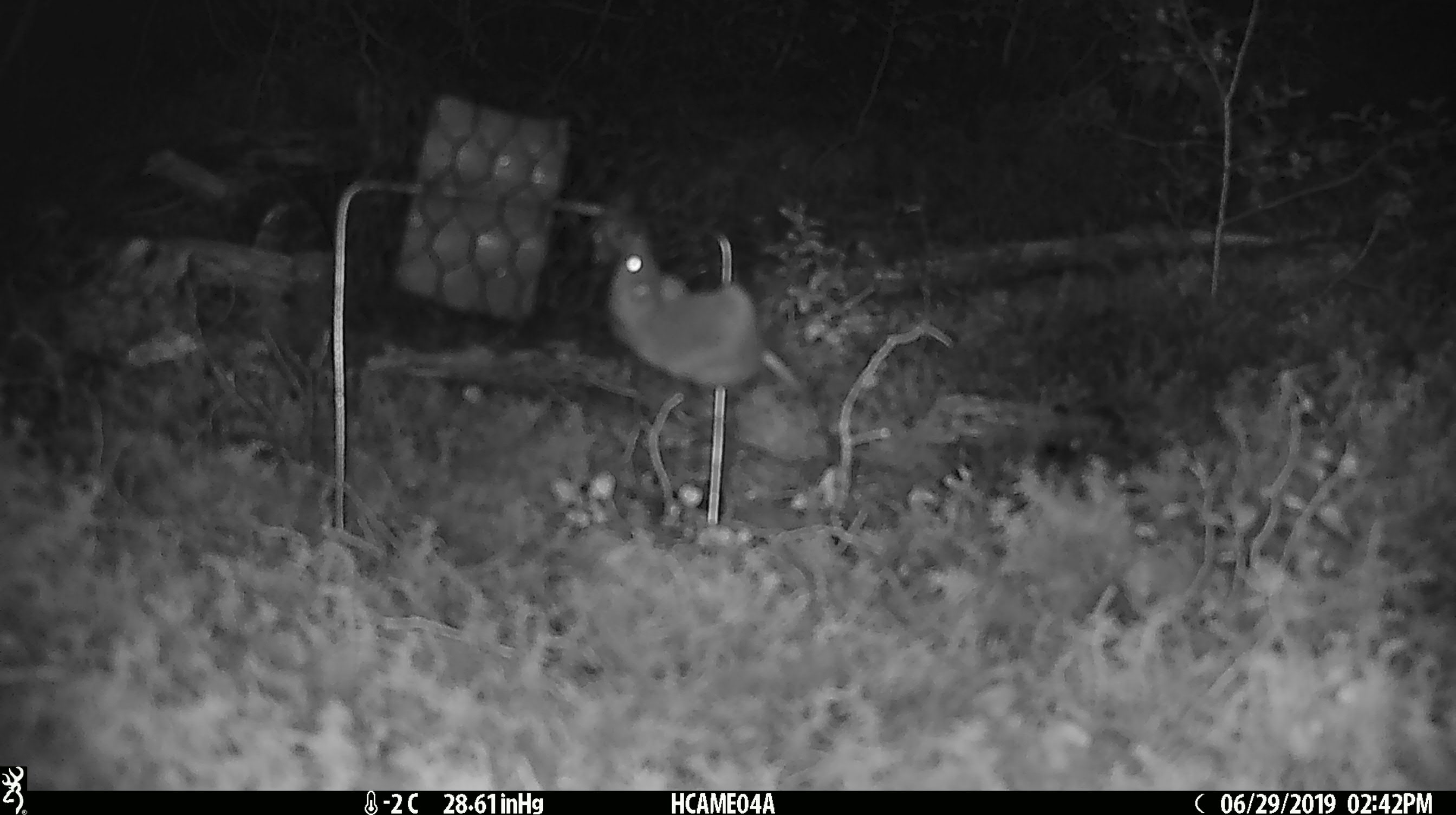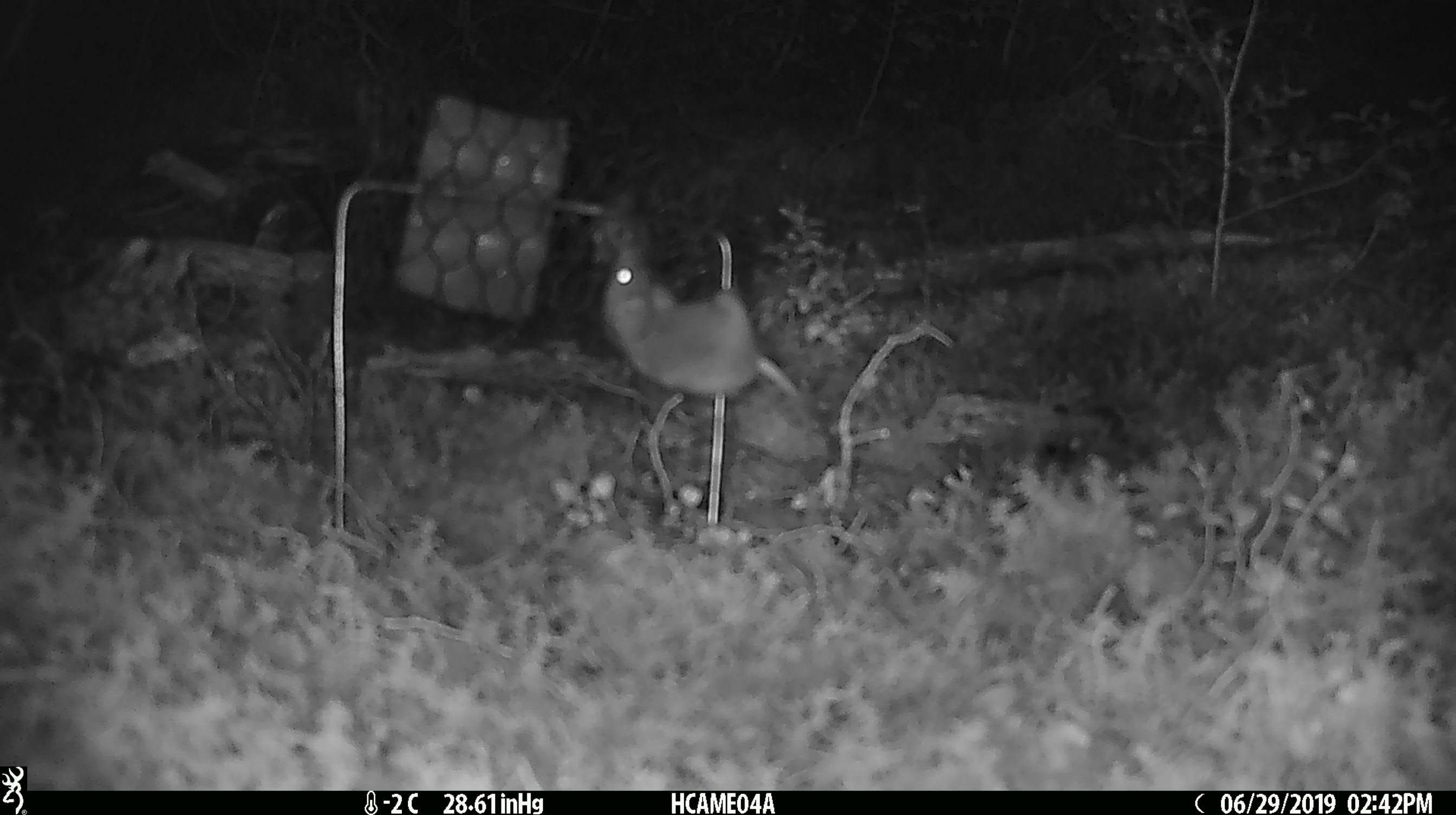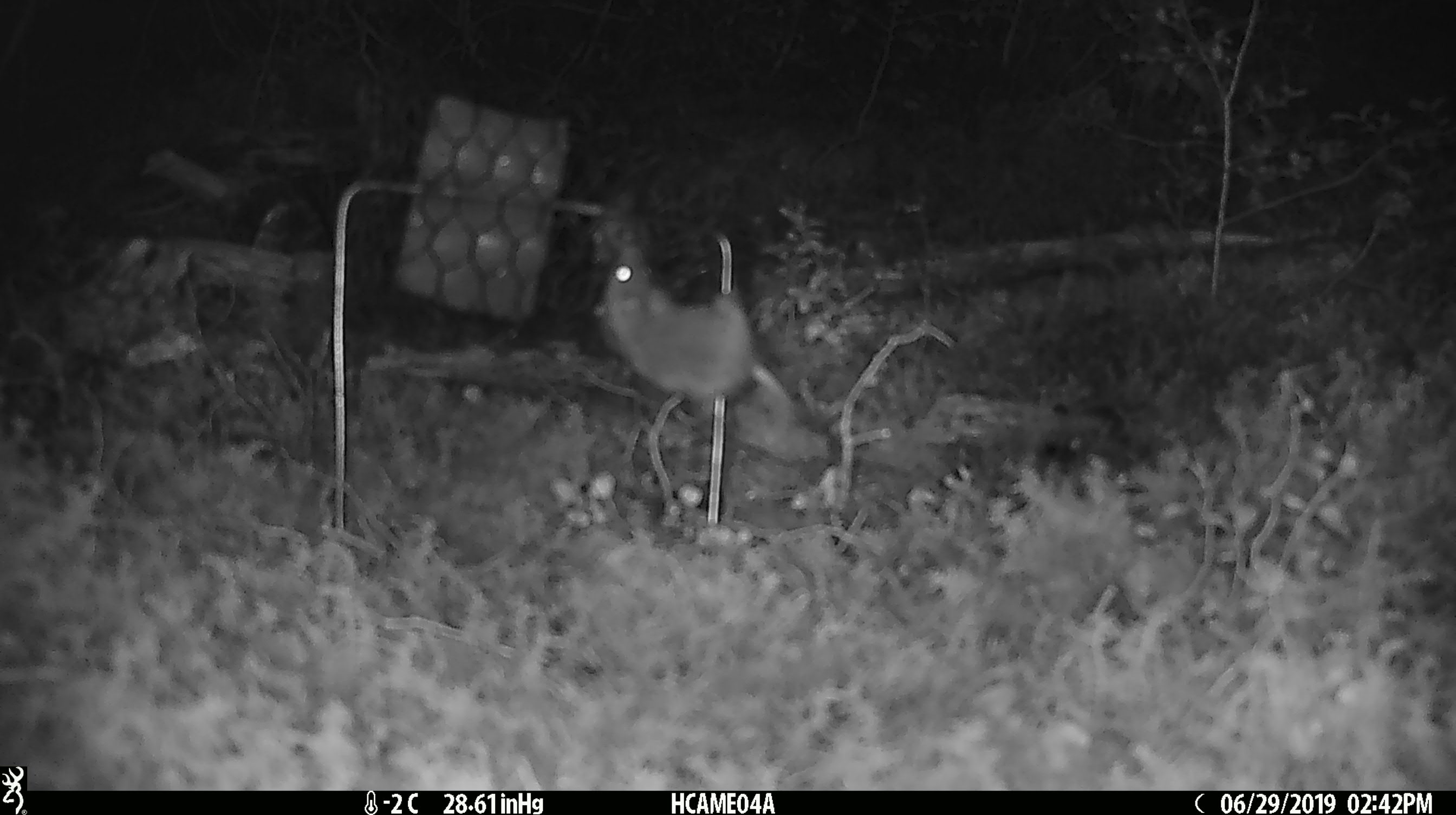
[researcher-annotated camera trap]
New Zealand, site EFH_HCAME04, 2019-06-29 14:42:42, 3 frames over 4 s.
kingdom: Animalia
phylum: Chordata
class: Mammalia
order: Rodentia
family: Muridae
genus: Mus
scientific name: Mus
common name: mouse